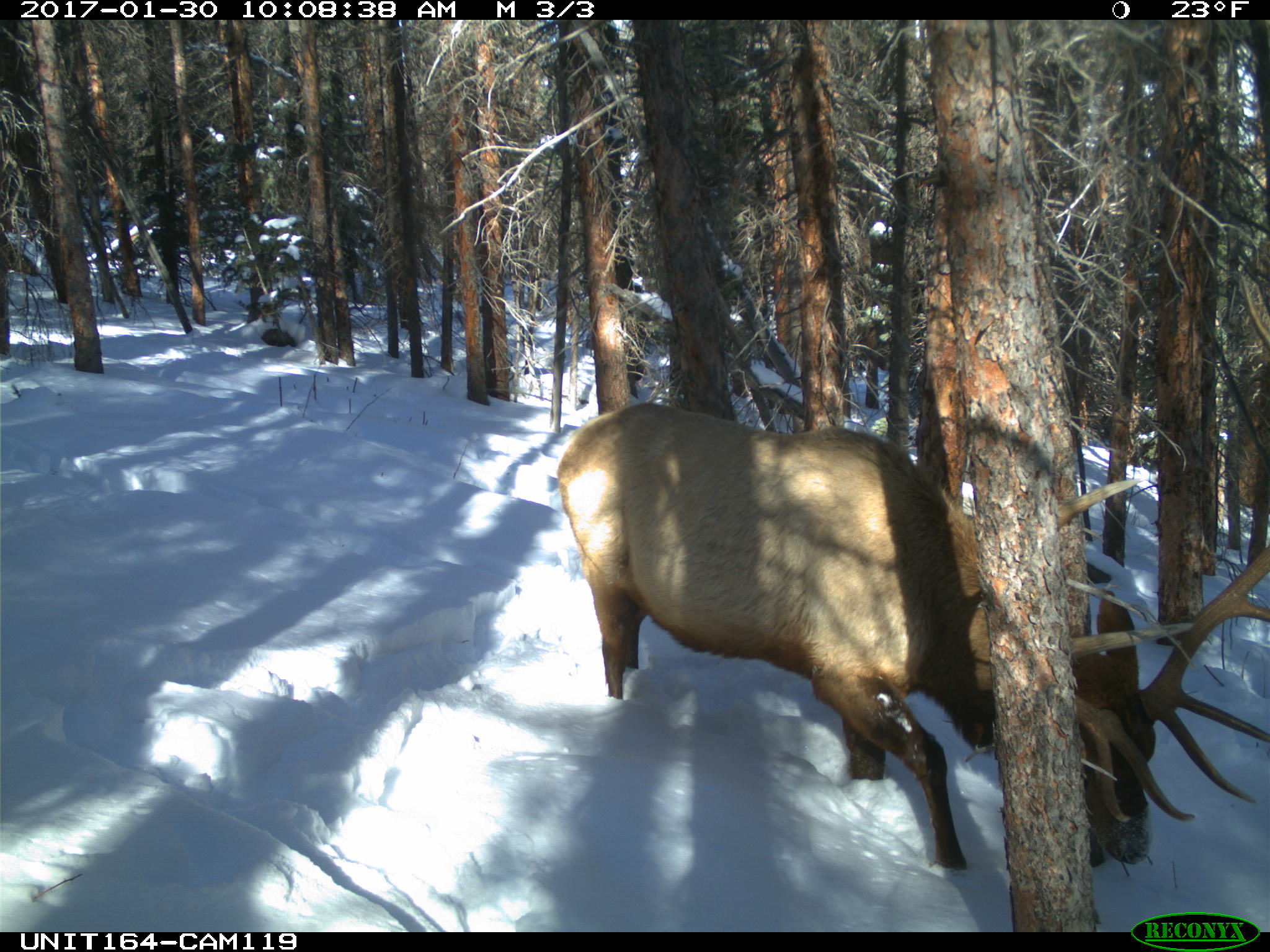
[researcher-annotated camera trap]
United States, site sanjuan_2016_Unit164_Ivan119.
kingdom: Animalia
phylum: Chordata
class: Mammalia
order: Artiodactyla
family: Cervidae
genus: Cervus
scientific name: Cervus elaphus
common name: red deer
Cervus elaphus (red deer).